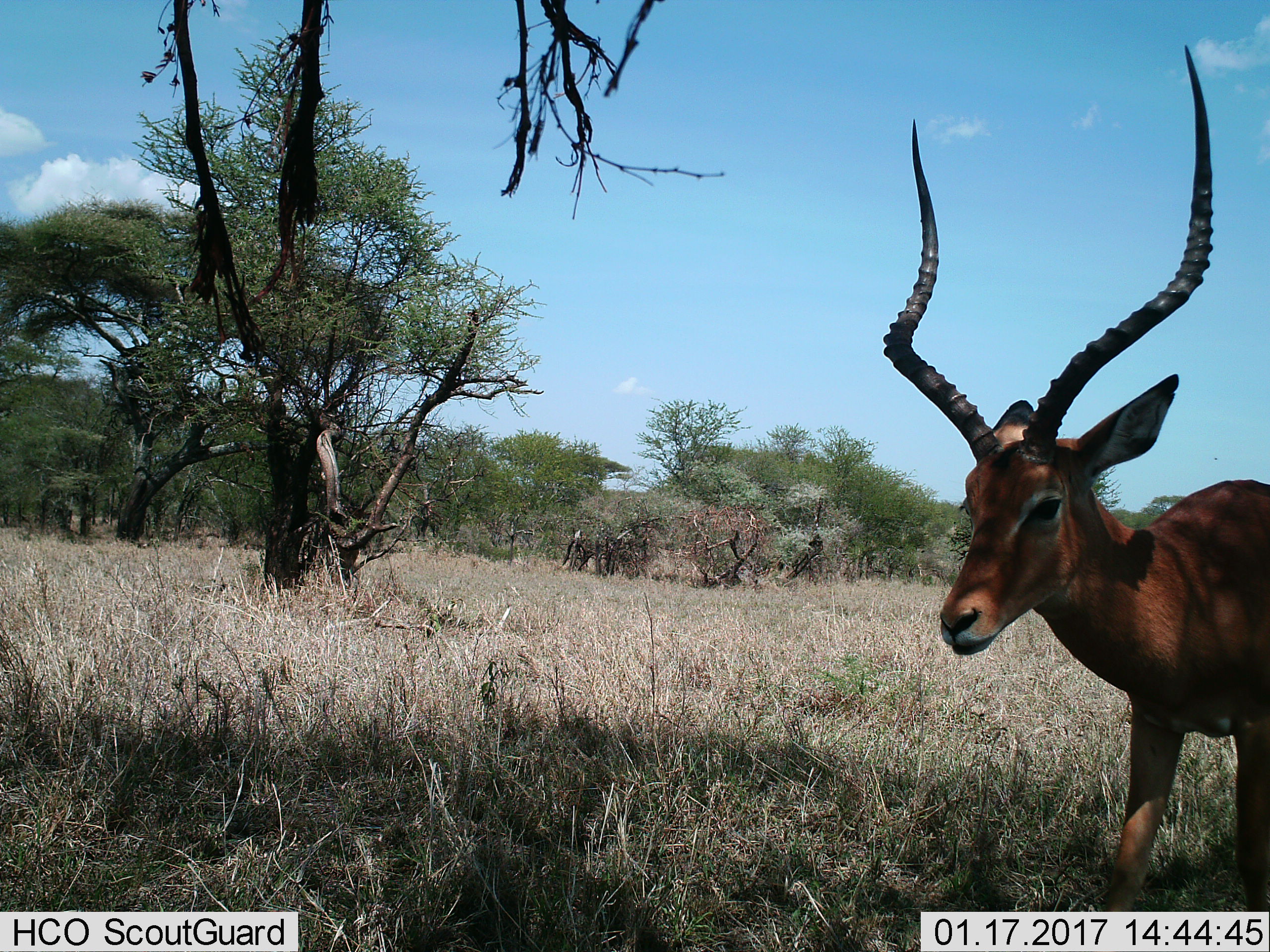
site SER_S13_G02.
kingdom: Animalia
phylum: Chordata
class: Mammalia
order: Artiodactyla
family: Bovidae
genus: Aepyceros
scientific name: Aepyceros melampus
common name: impala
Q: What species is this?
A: Impala (Aepyceros melampus).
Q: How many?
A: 1.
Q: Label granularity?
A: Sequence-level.